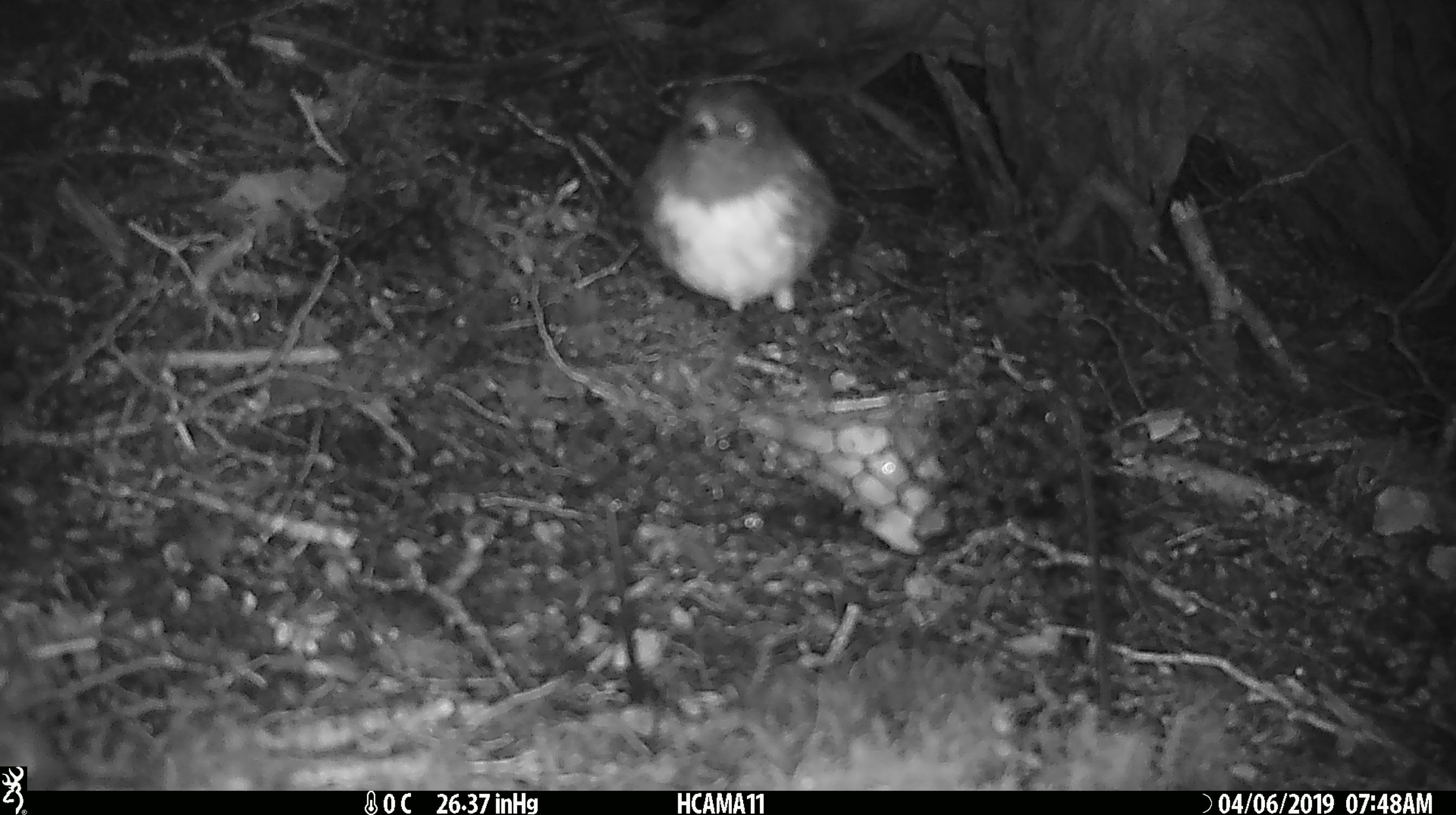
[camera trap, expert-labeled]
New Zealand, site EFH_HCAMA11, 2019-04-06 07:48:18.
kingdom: Animalia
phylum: Chordata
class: Aves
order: Passeriformes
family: Petroicidae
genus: Petroica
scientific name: Petroica australis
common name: new zealand robin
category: robin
Robin (new zealand robin) (Petroica australis).